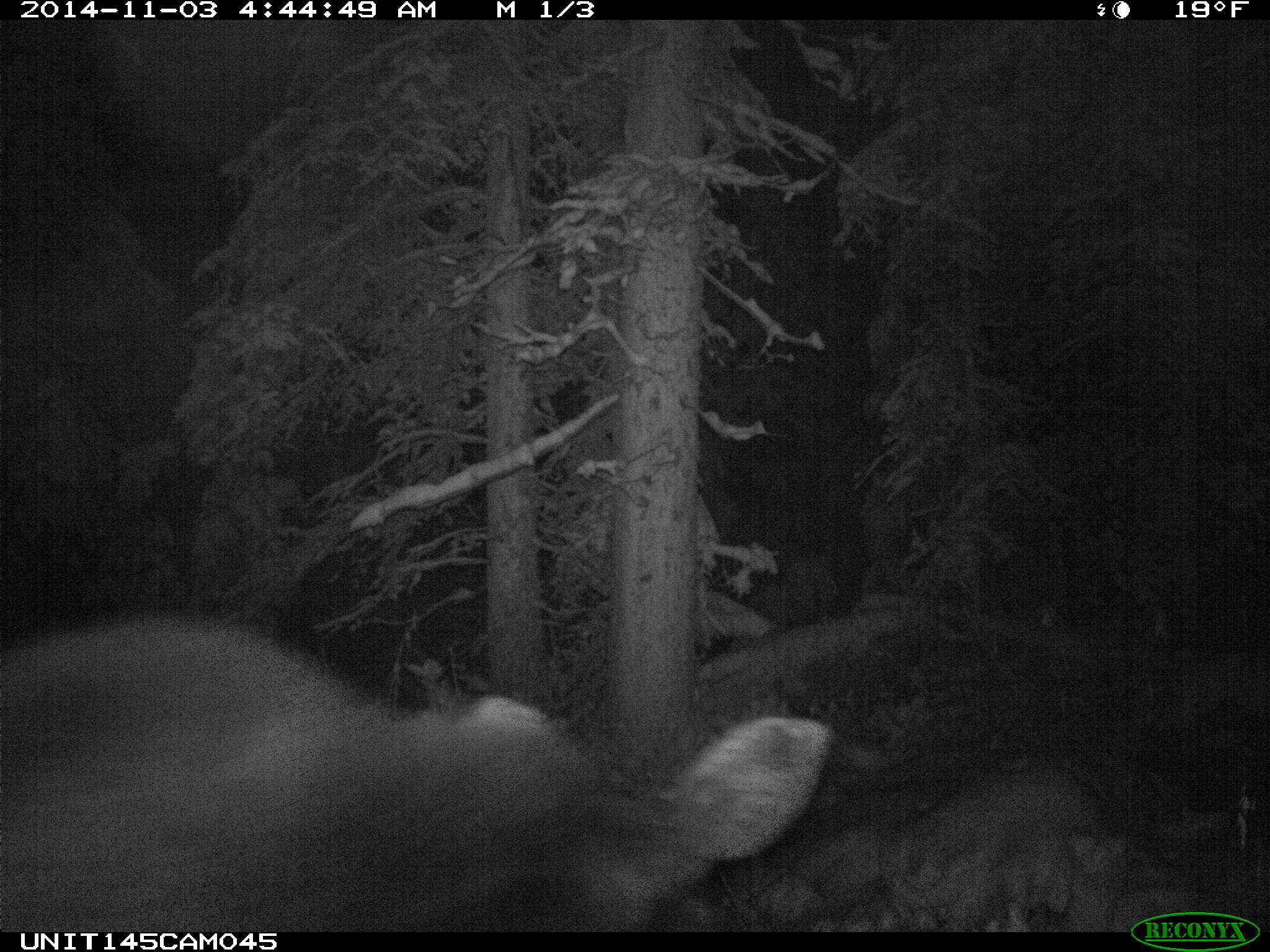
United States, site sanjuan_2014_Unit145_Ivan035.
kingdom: Animalia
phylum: Chordata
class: Mammalia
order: Artiodactyla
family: Cervidae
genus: Alces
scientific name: Alces alces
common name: moose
Alces alces (moose).